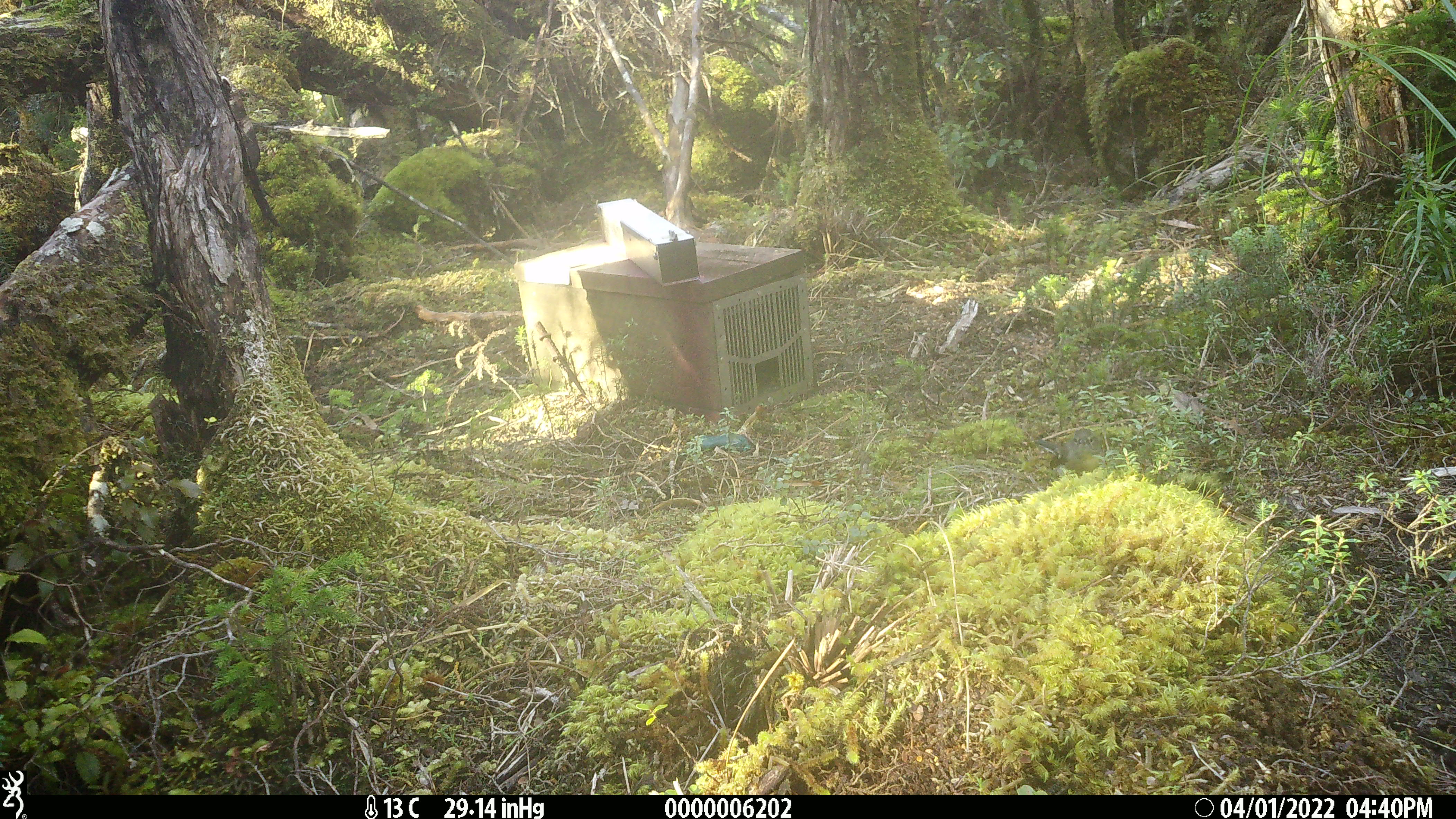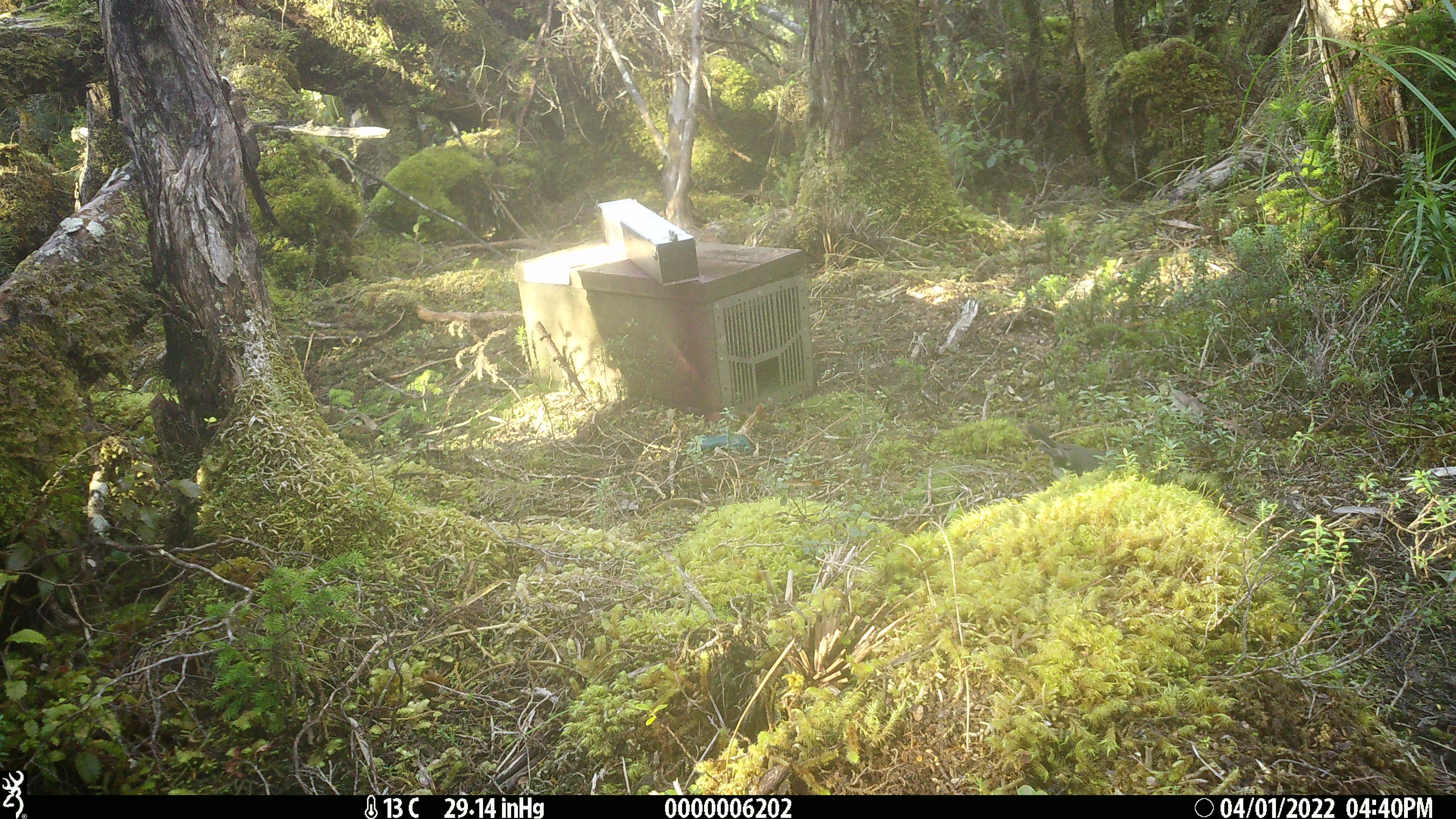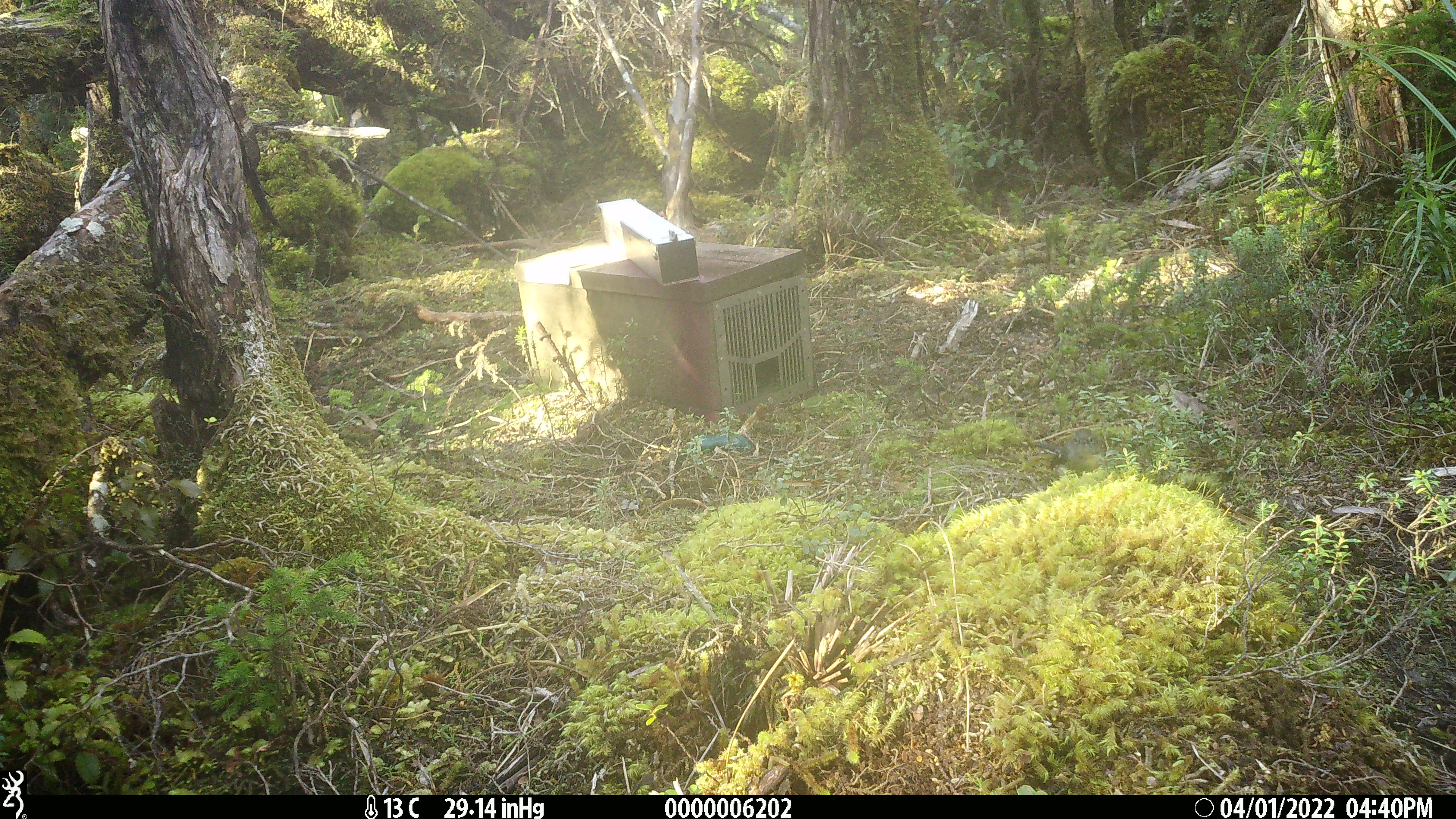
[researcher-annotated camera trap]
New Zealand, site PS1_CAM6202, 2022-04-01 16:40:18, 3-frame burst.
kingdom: Animalia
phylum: Chordata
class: Aves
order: Passeriformes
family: Petroicidae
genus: Petroica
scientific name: Petroica macrocephala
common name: tomtit